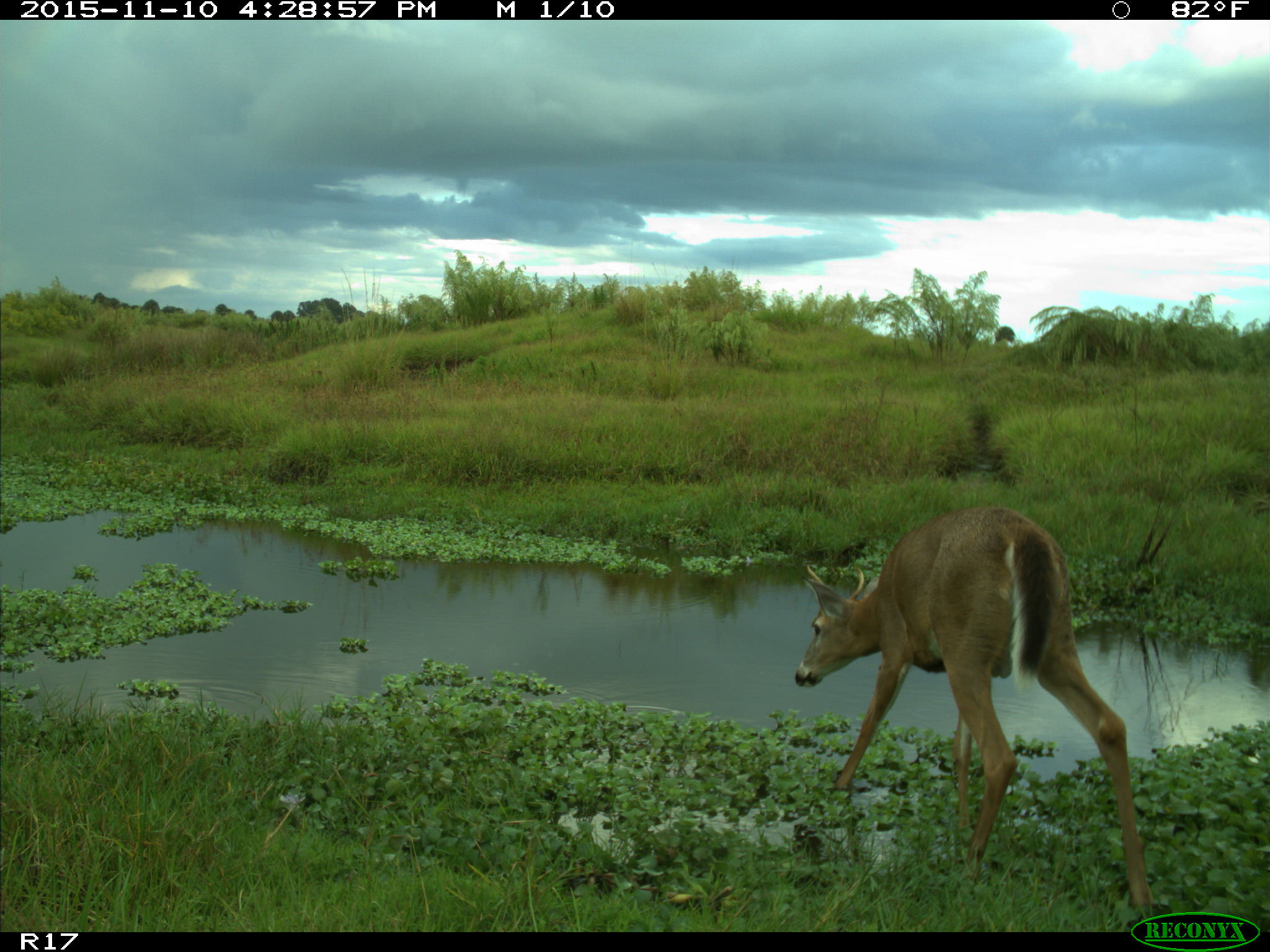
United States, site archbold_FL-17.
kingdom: Animalia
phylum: Chordata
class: Mammalia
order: Artiodactyla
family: Cervidae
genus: Odocoileus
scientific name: Odocoileus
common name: deer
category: unidentified deer